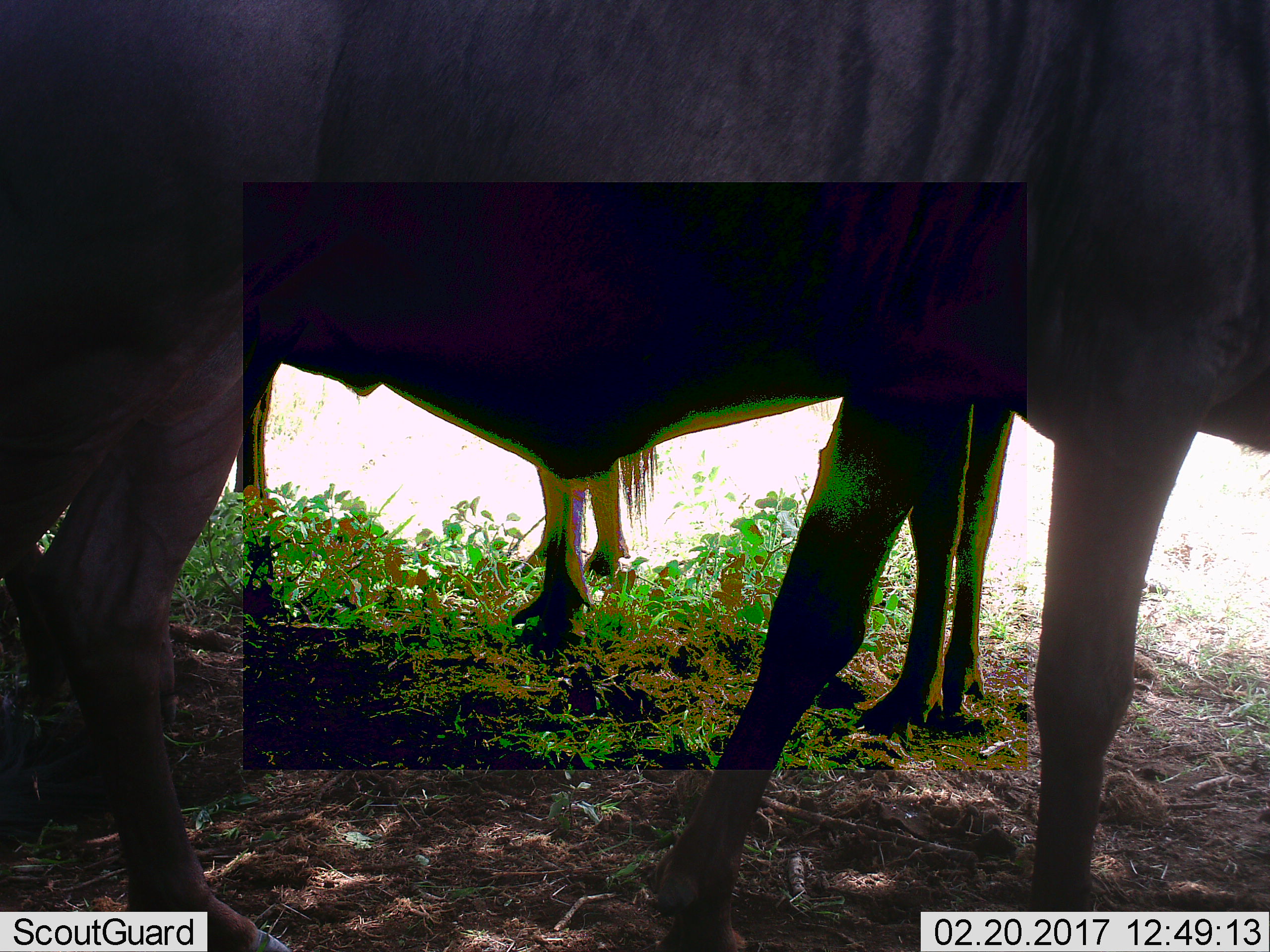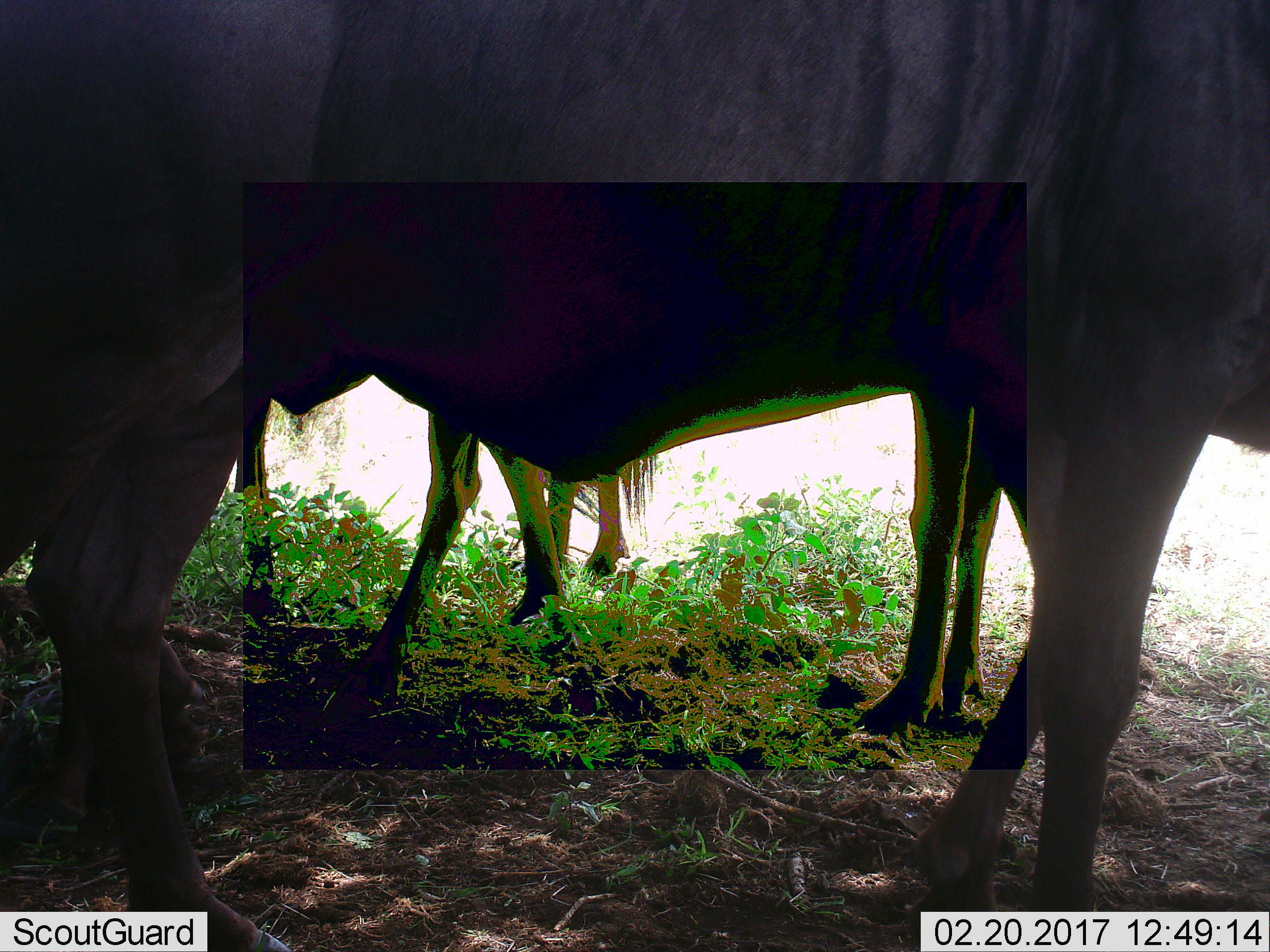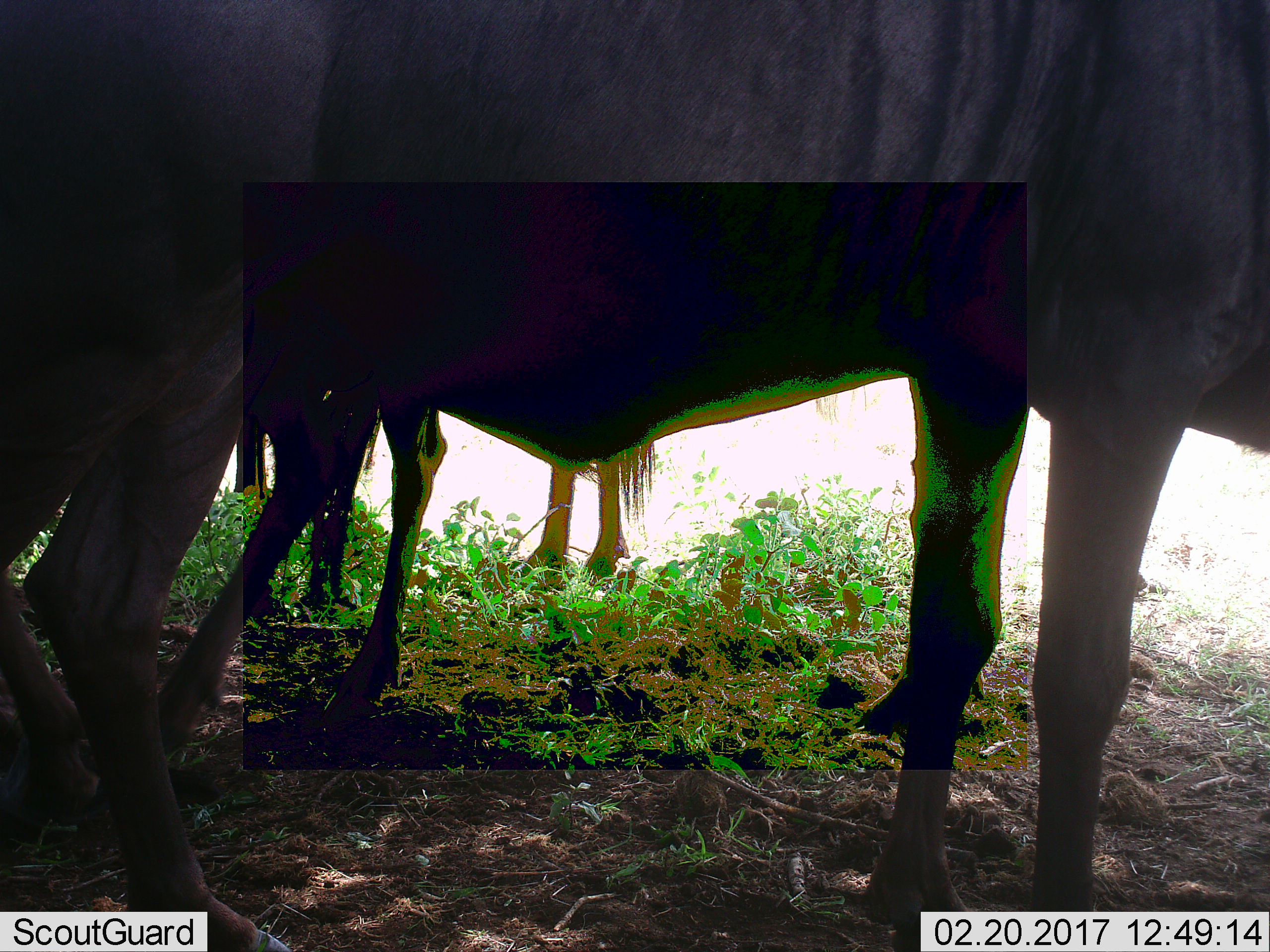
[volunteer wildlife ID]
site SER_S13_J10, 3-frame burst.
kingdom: Animalia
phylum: Chordata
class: Mammalia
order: Artiodactyla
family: Bovidae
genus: Connochaetes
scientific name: Connochaetes taurinus taurinus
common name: blue wildebeest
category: wildebeestblue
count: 3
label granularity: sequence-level